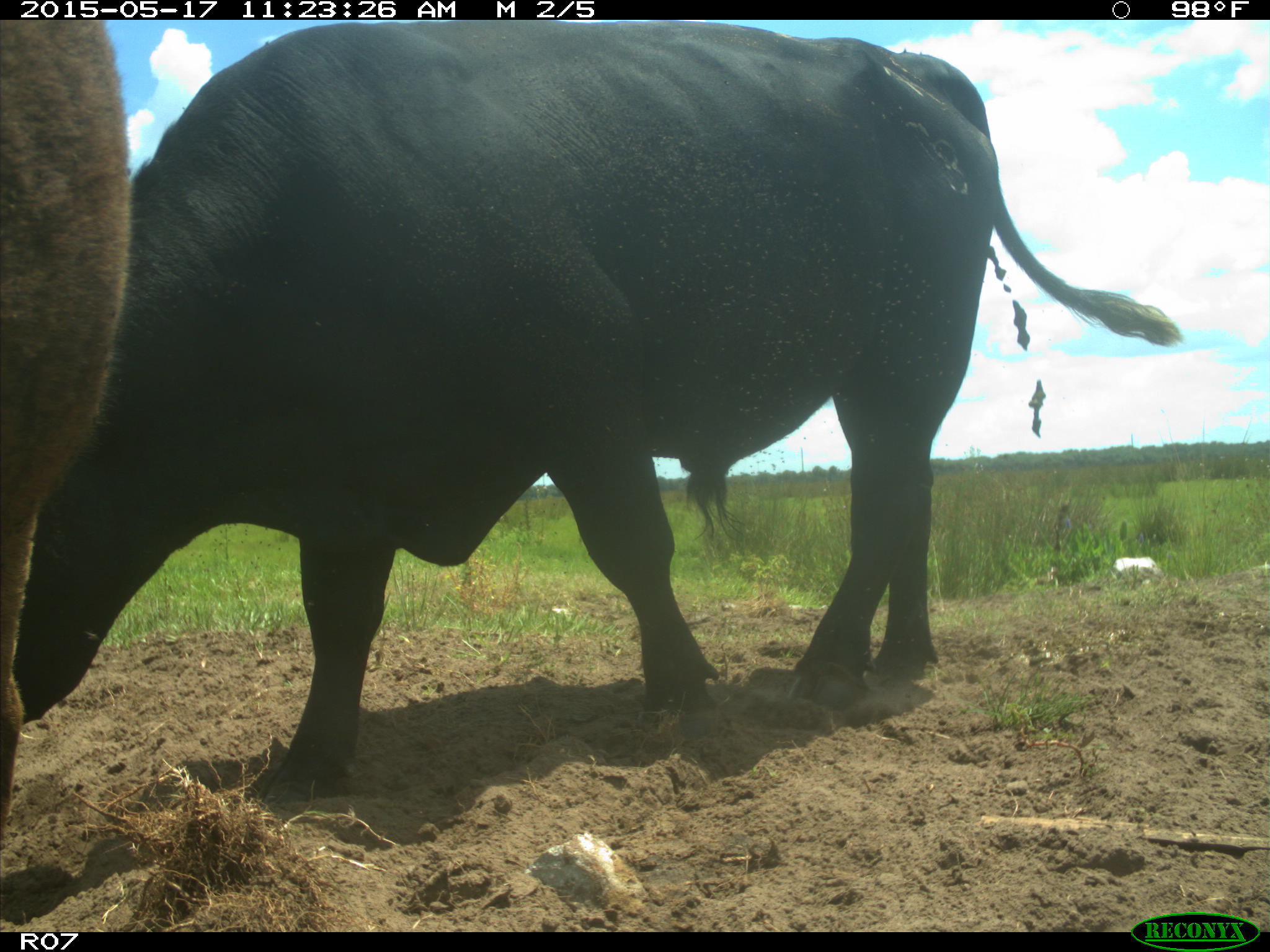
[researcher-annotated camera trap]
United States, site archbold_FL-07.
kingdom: Animalia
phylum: Chordata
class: Mammalia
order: Artiodactyla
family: Bovidae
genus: Bos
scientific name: Bos taurus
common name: domestic cow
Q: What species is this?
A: Bos taurus (domestic cow).